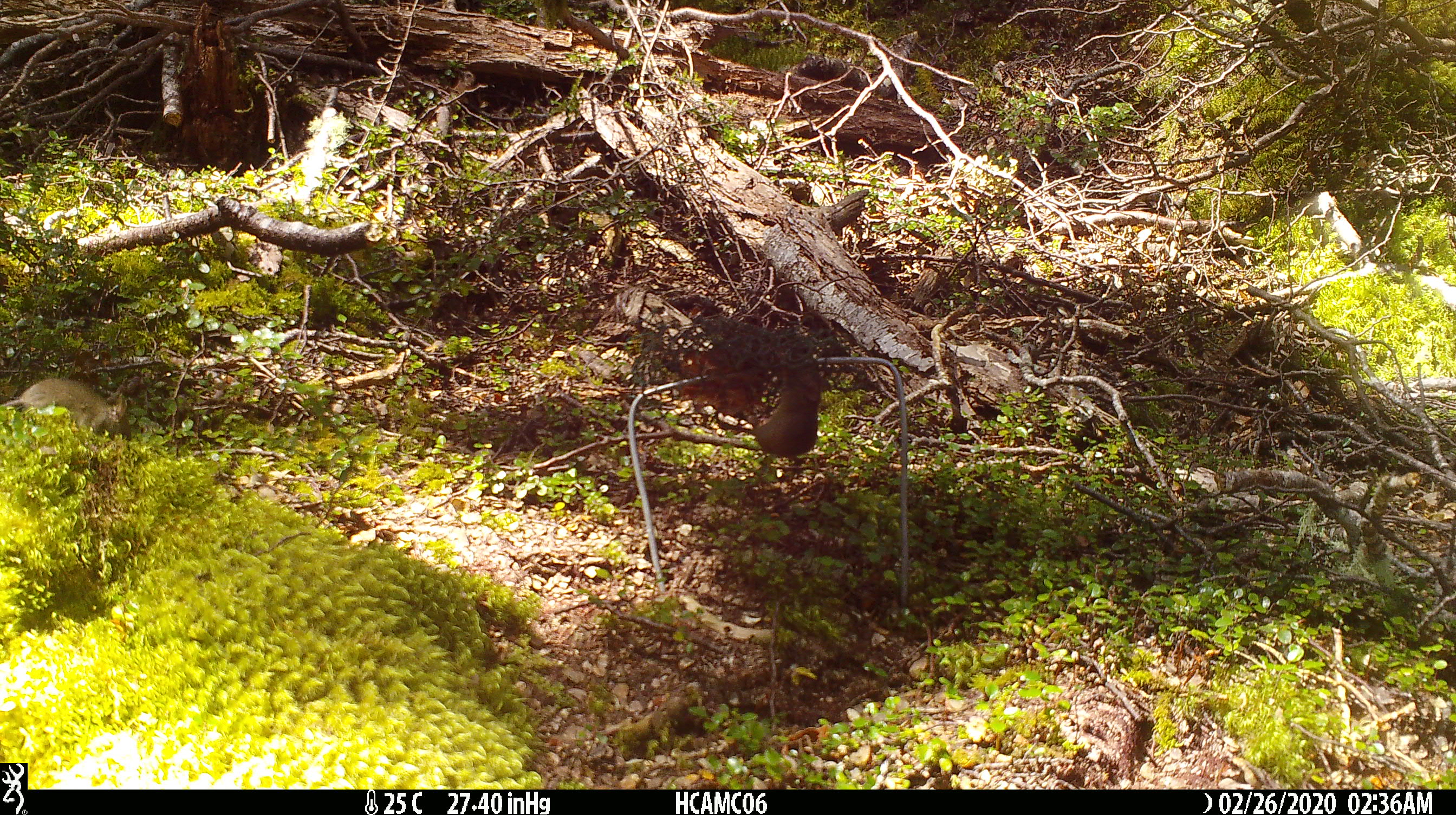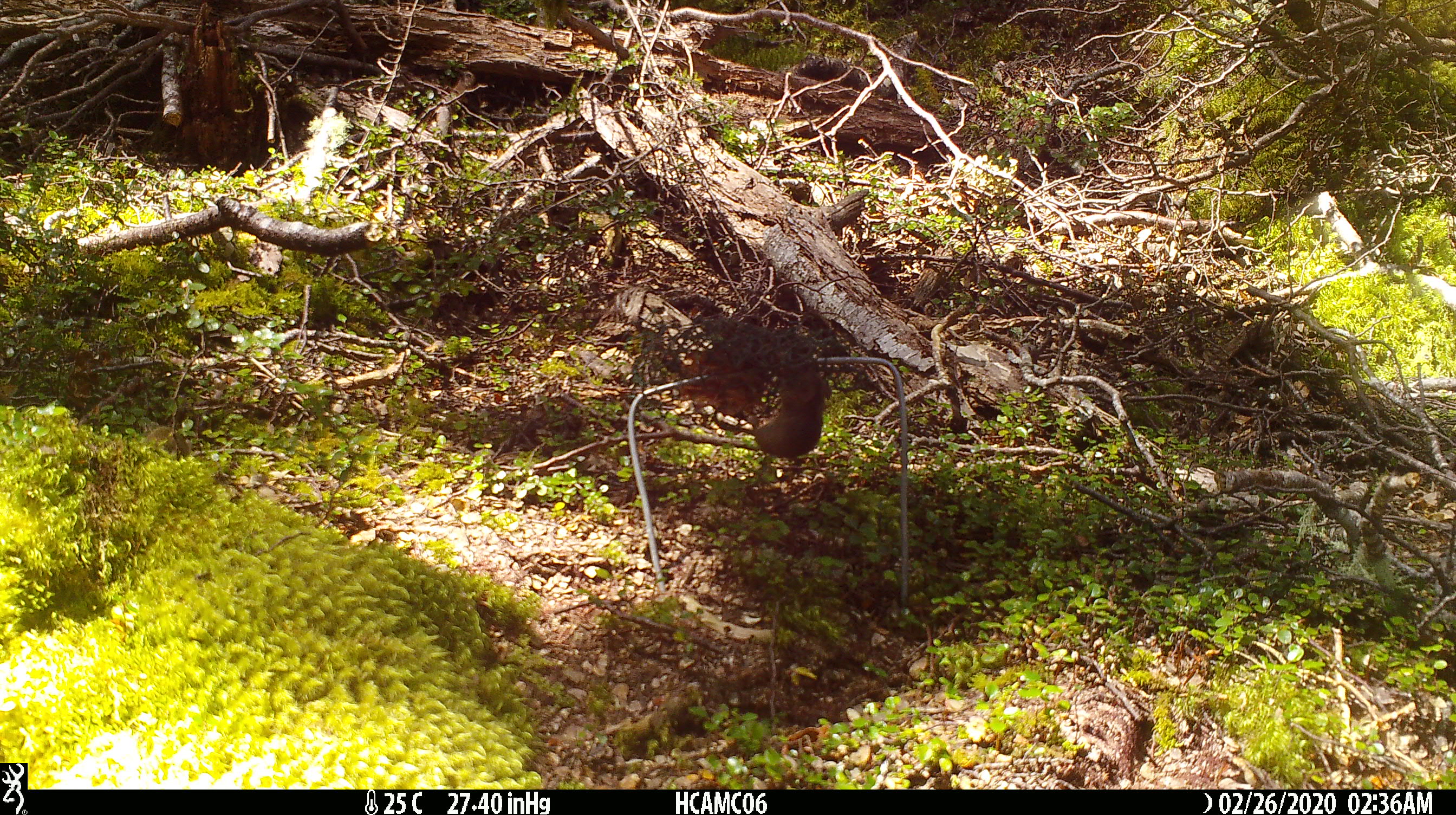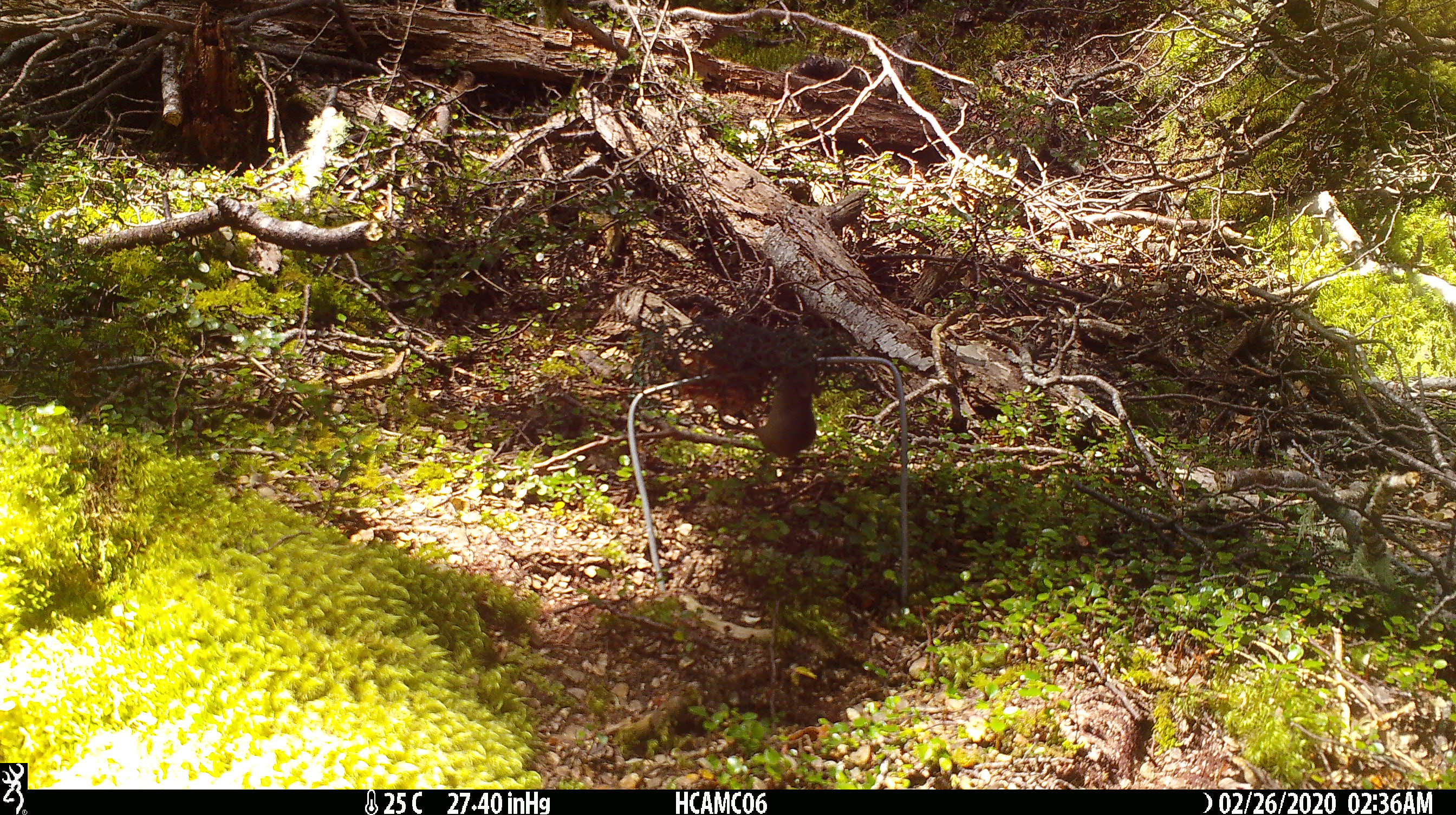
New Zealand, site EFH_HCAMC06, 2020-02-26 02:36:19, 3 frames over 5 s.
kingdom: Animalia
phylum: Chordata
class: Mammalia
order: Rodentia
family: Muridae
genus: Mus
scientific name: Mus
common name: mouse